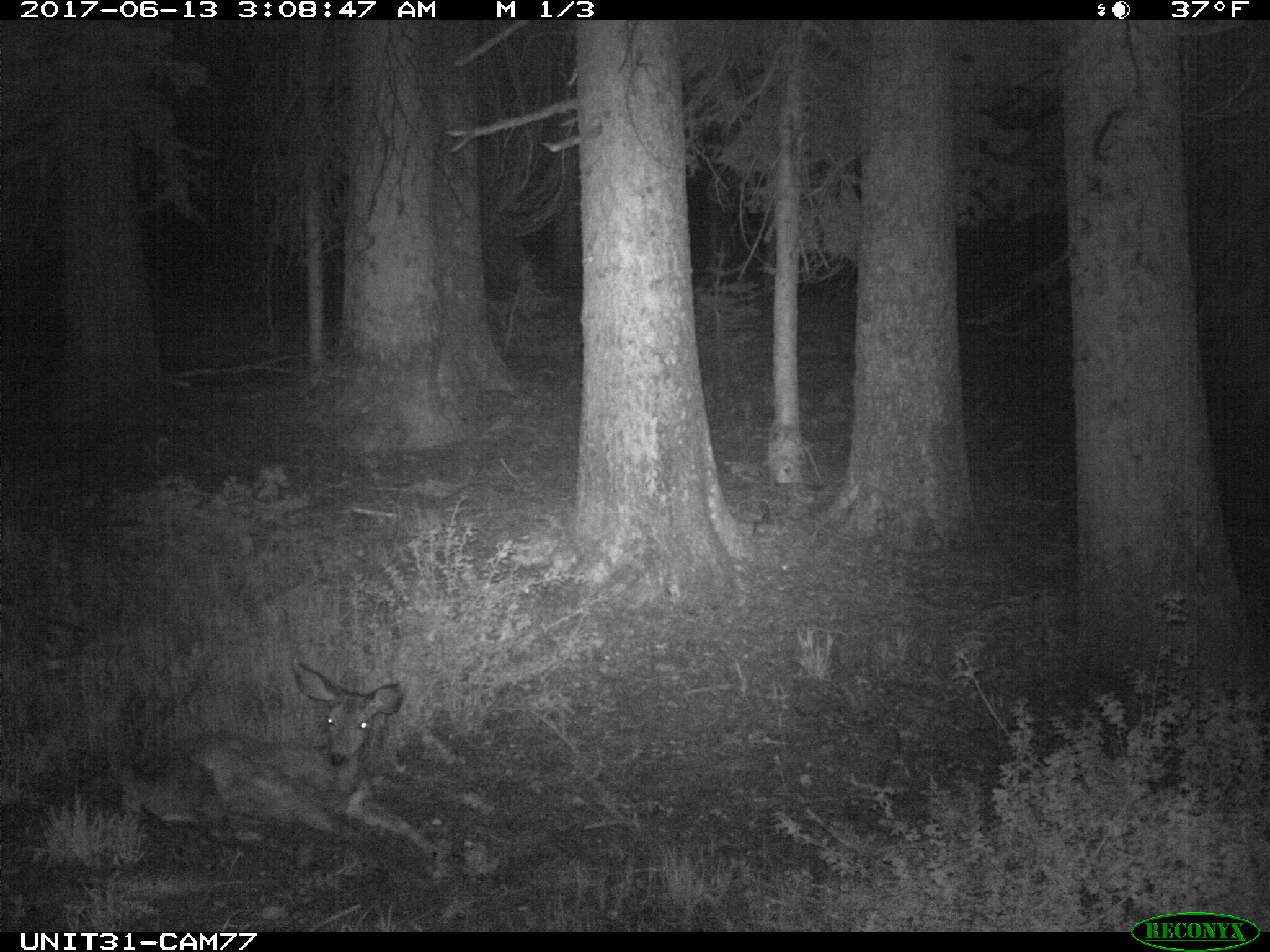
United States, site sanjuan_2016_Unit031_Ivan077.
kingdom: Animalia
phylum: Chordata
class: Mammalia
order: Artiodactyla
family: Cervidae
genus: Odocoileus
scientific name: Odocoileus hemionus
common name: mule deer